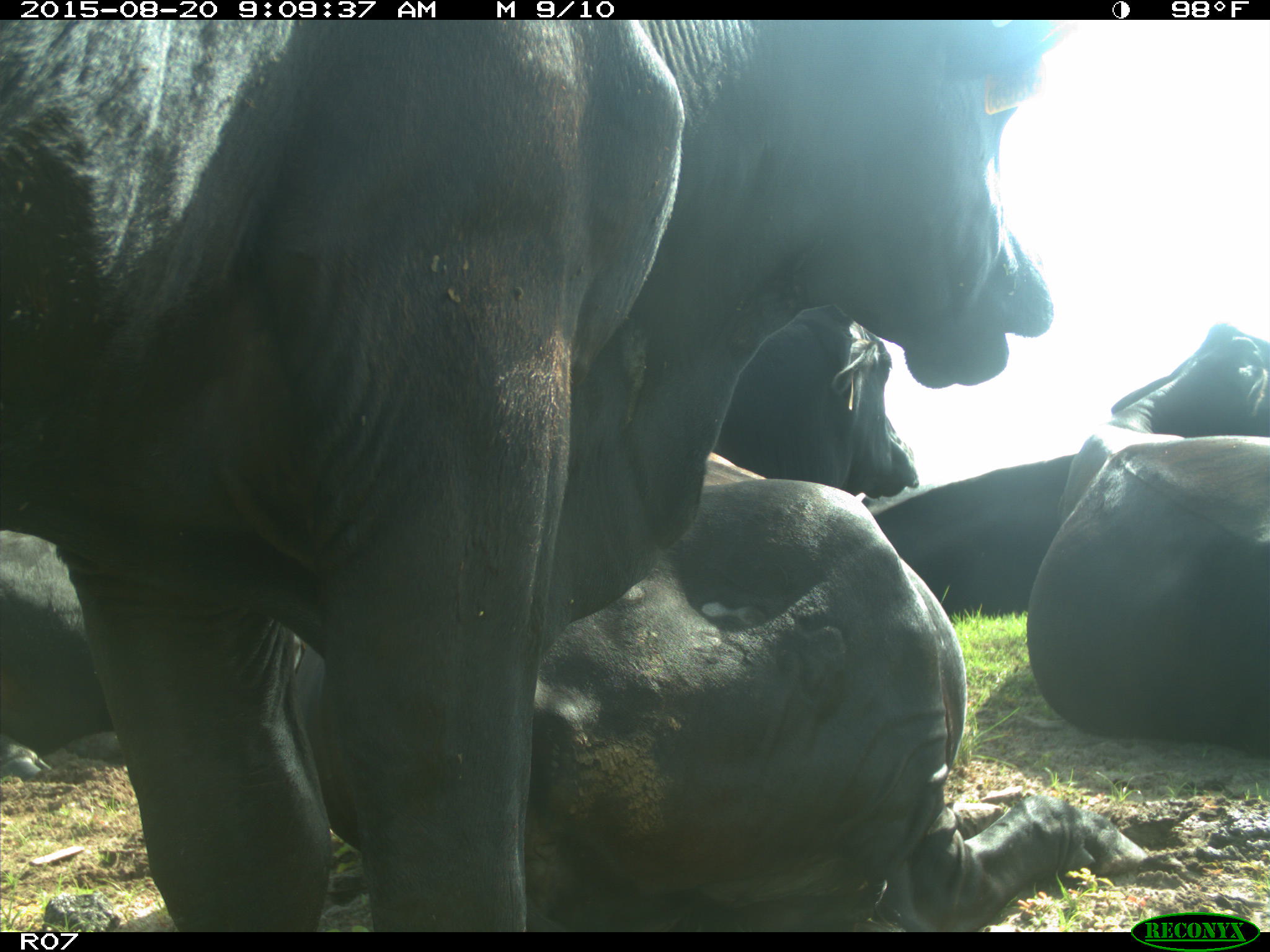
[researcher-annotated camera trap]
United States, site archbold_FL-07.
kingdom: Animalia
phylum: Chordata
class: Mammalia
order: Artiodactyla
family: Bovidae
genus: Bos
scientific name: Bos taurus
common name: domestic cow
Bos taurus (domestic cow).